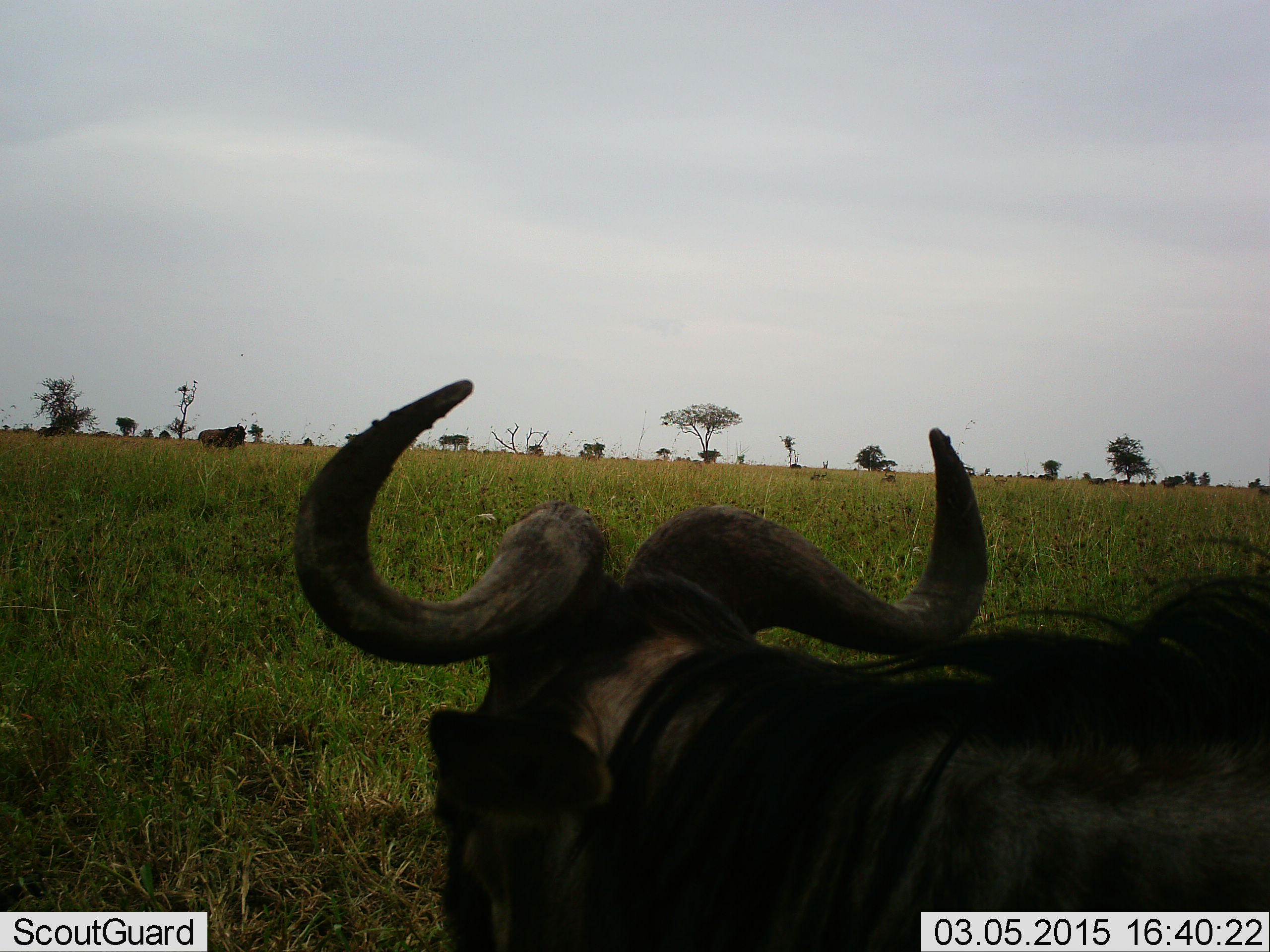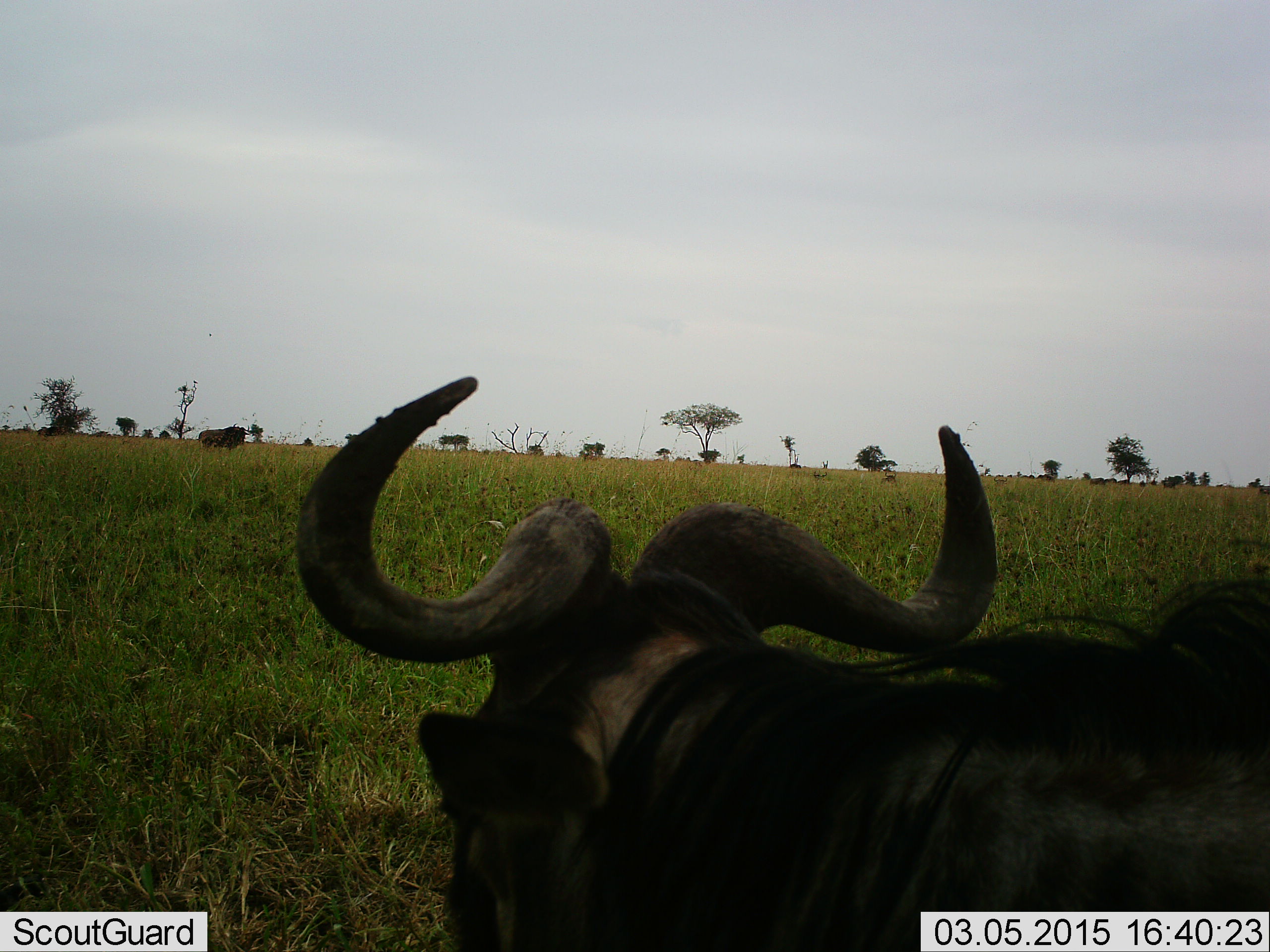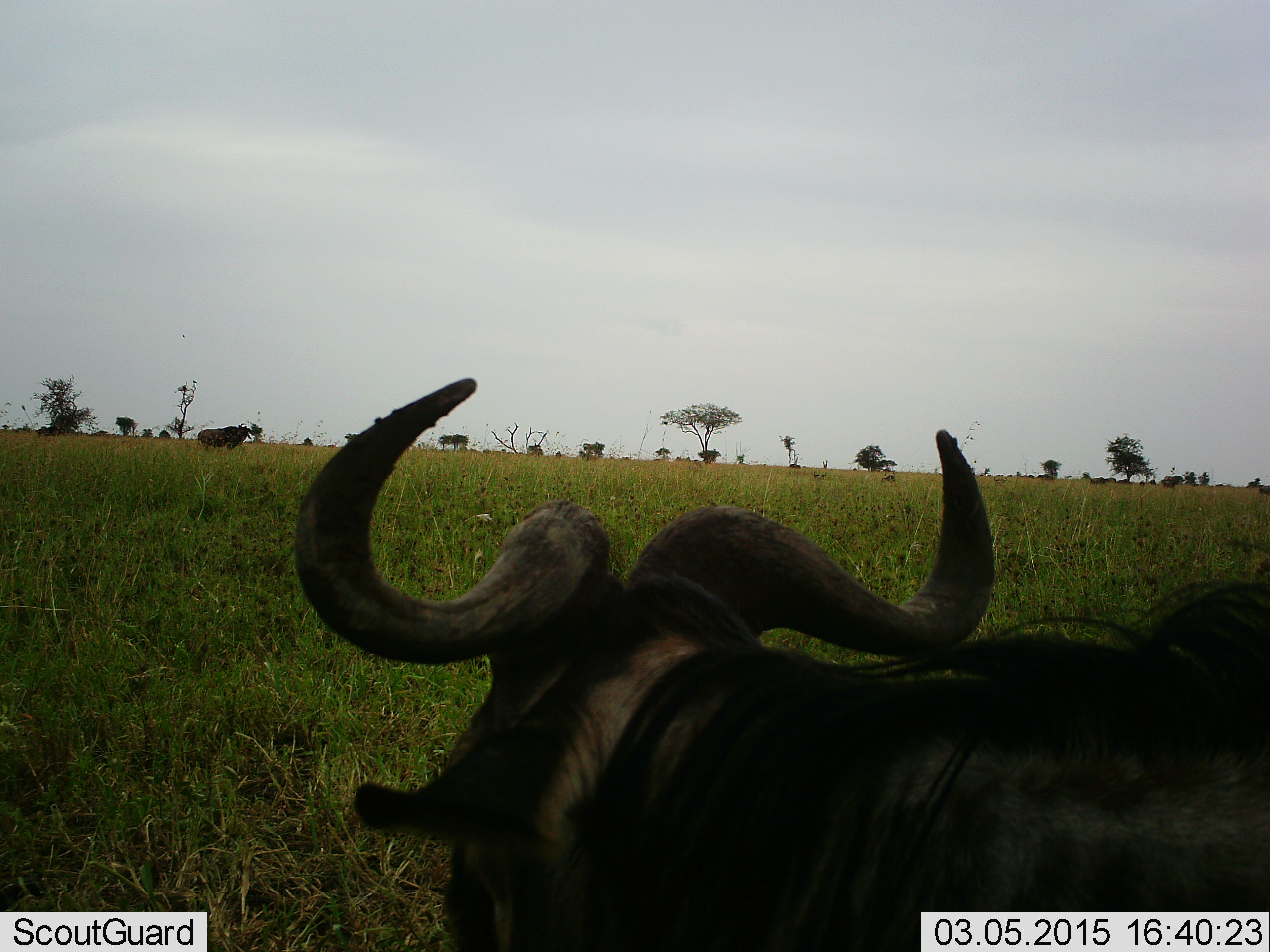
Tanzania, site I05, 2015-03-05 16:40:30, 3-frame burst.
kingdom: Animalia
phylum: Chordata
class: Mammalia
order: Artiodactyla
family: Bovidae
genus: Connochaetes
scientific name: Connochaetes taurinus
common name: blue wildebeest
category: wildebeest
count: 2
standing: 90%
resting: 50%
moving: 10%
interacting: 0%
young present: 0%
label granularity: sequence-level